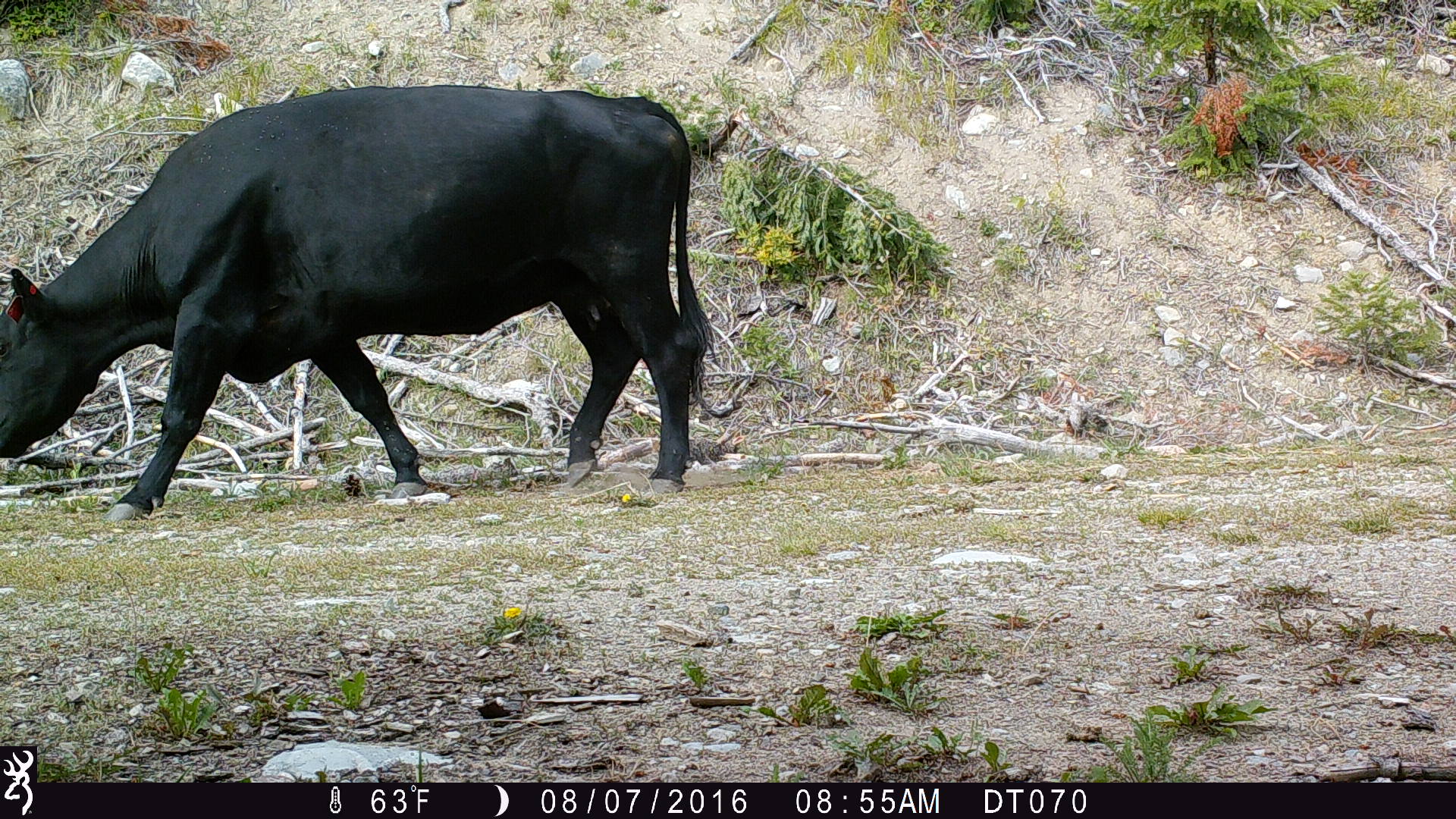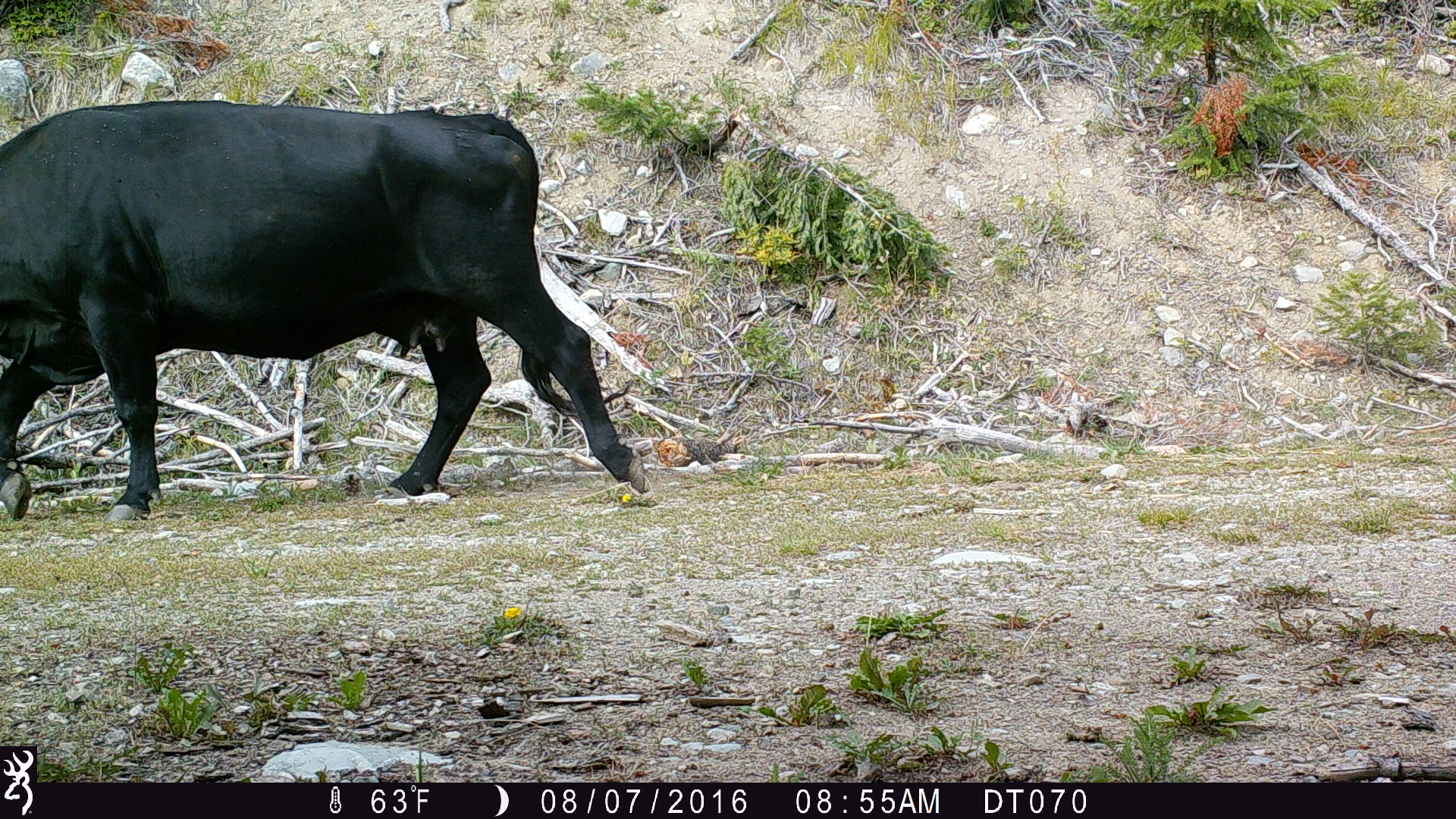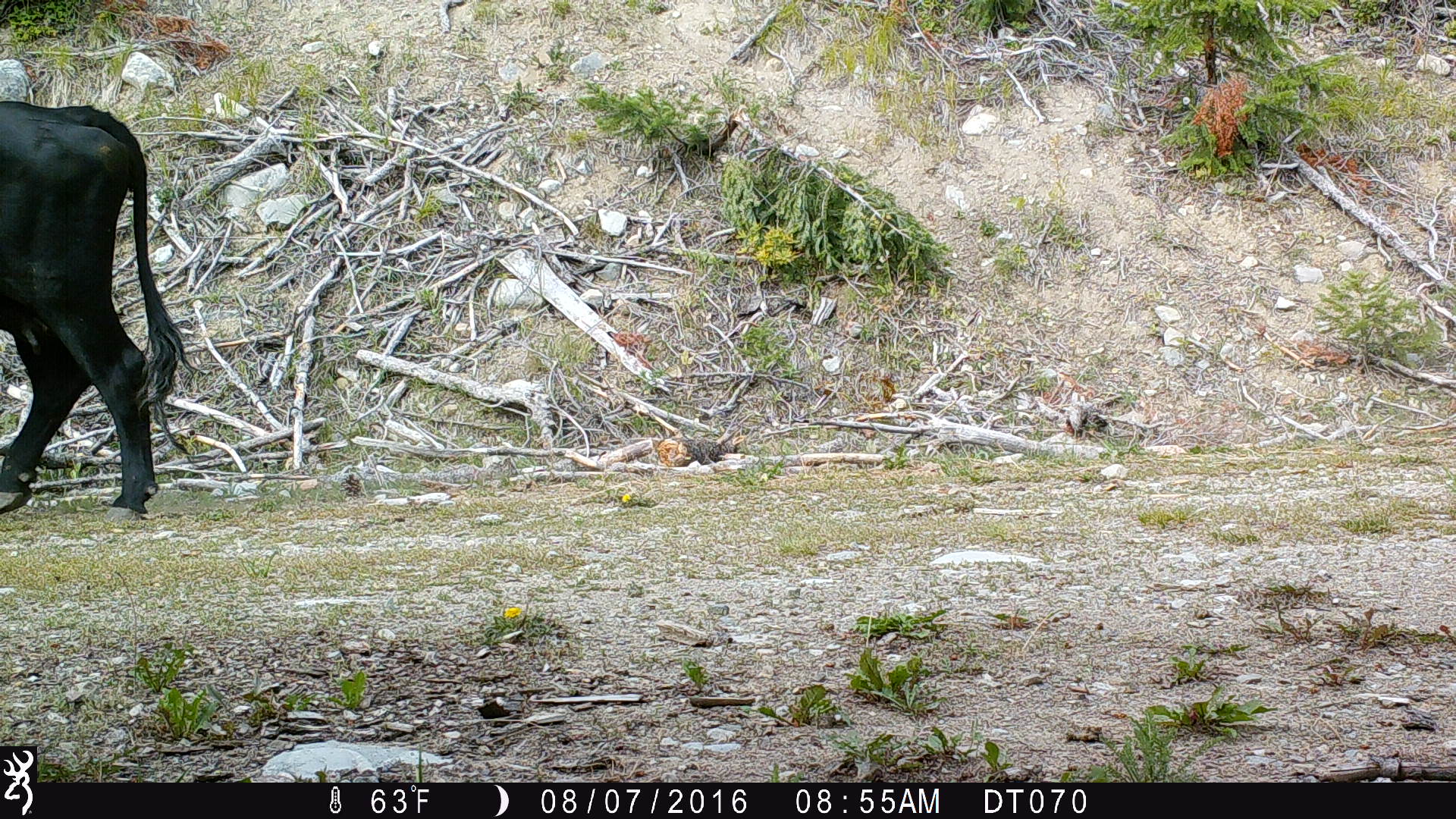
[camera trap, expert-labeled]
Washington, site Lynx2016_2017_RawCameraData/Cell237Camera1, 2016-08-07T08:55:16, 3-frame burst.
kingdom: Animalia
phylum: Chordata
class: Mammalia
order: Artiodactyla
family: Bovidae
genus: Bos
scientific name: Bos taurus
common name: domestic cattle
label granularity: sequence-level